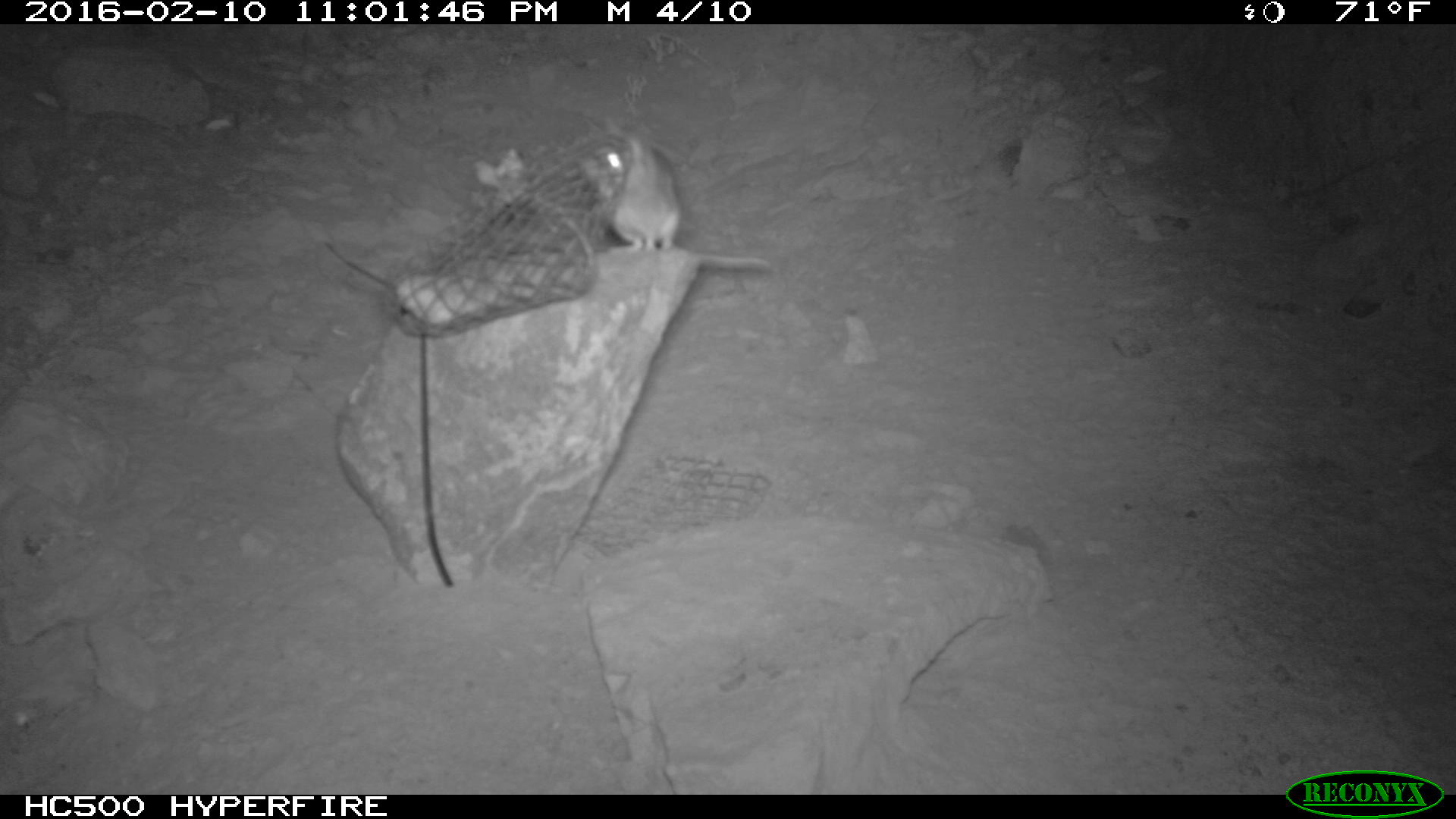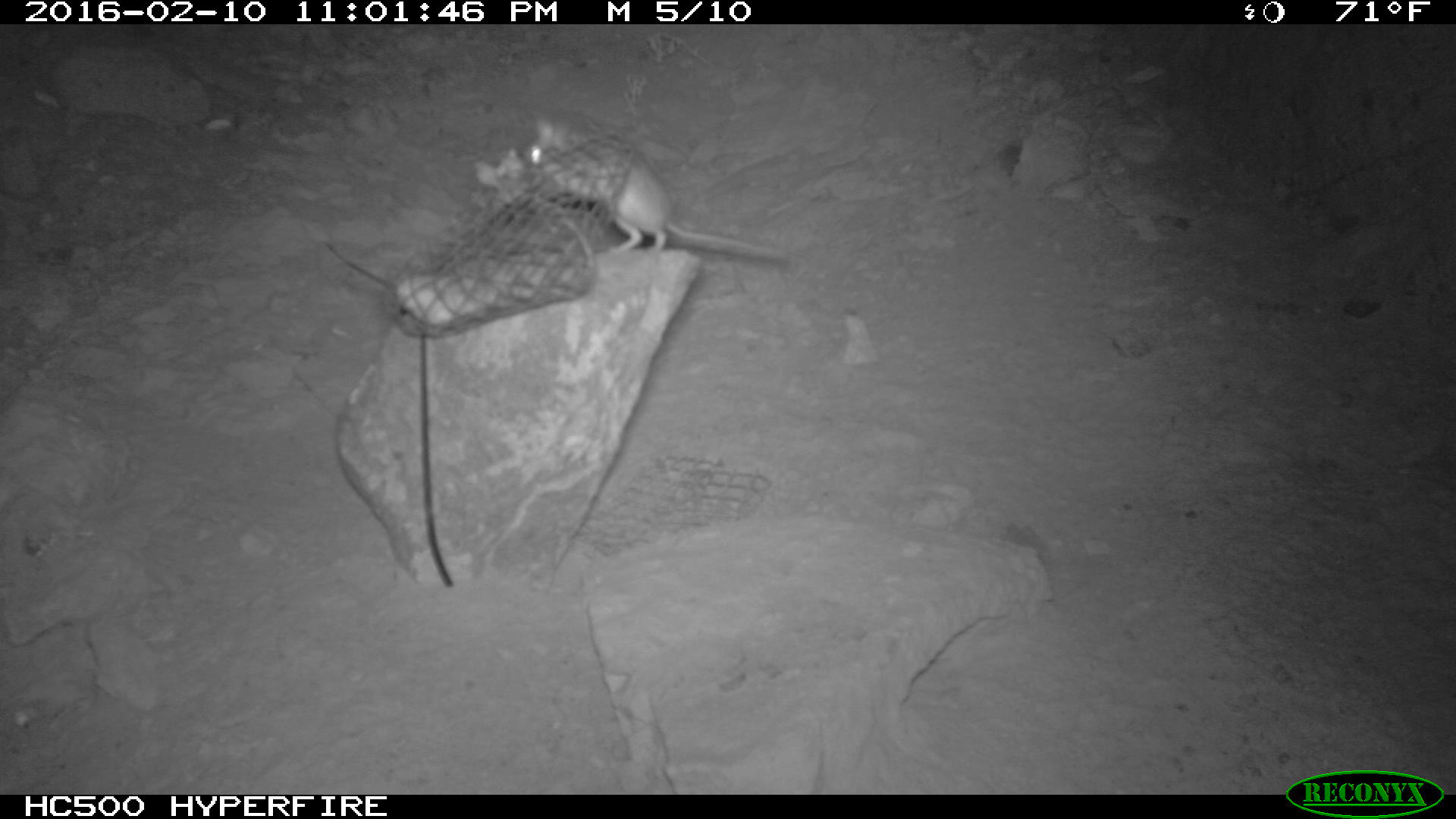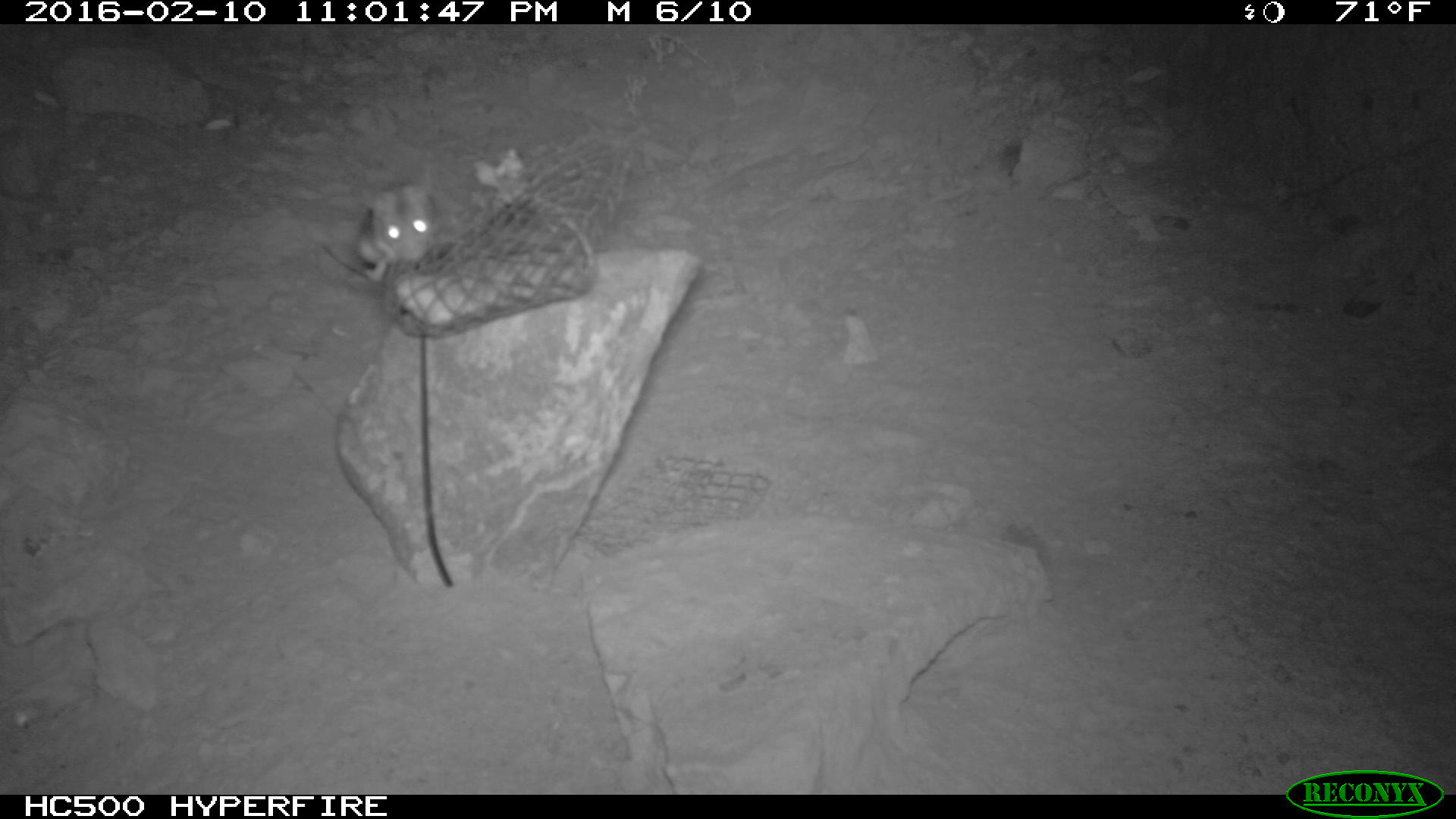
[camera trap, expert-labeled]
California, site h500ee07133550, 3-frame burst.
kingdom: Animalia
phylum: Chordata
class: Mammalia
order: Rodentia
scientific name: Rodentia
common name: rodent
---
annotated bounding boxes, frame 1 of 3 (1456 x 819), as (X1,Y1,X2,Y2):
rodent: (577,130,775,270)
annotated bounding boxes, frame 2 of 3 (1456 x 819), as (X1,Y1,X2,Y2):
rodent: (519,117,786,258)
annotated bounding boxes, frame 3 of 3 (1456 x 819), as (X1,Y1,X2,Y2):
rodent: (355,177,440,281)